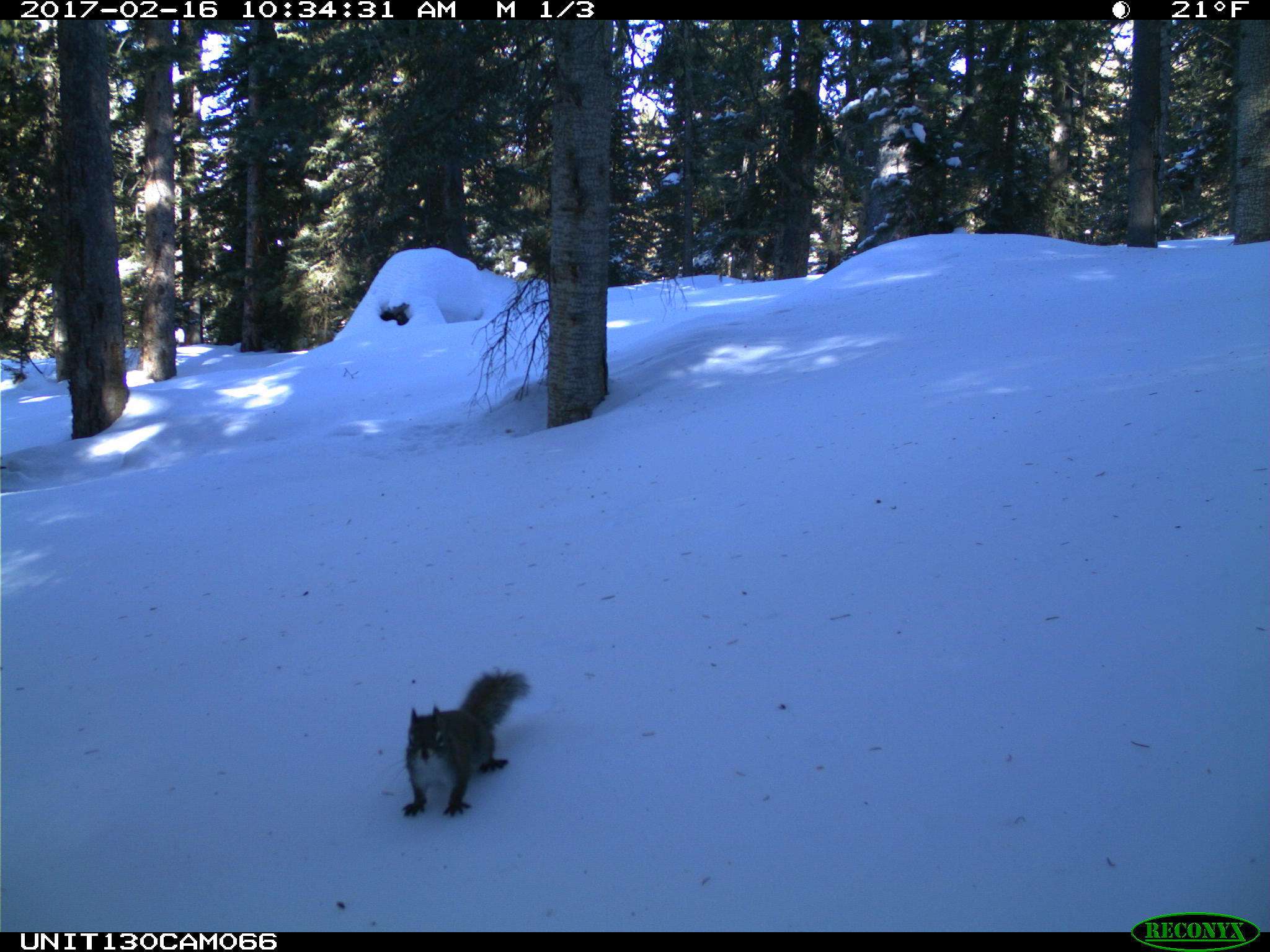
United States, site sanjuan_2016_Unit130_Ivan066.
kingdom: Animalia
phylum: Chordata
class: Mammalia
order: Rodentia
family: Sciuridae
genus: Tamiasciurus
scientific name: Tamiasciurus hudsonicus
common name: american red squirrel